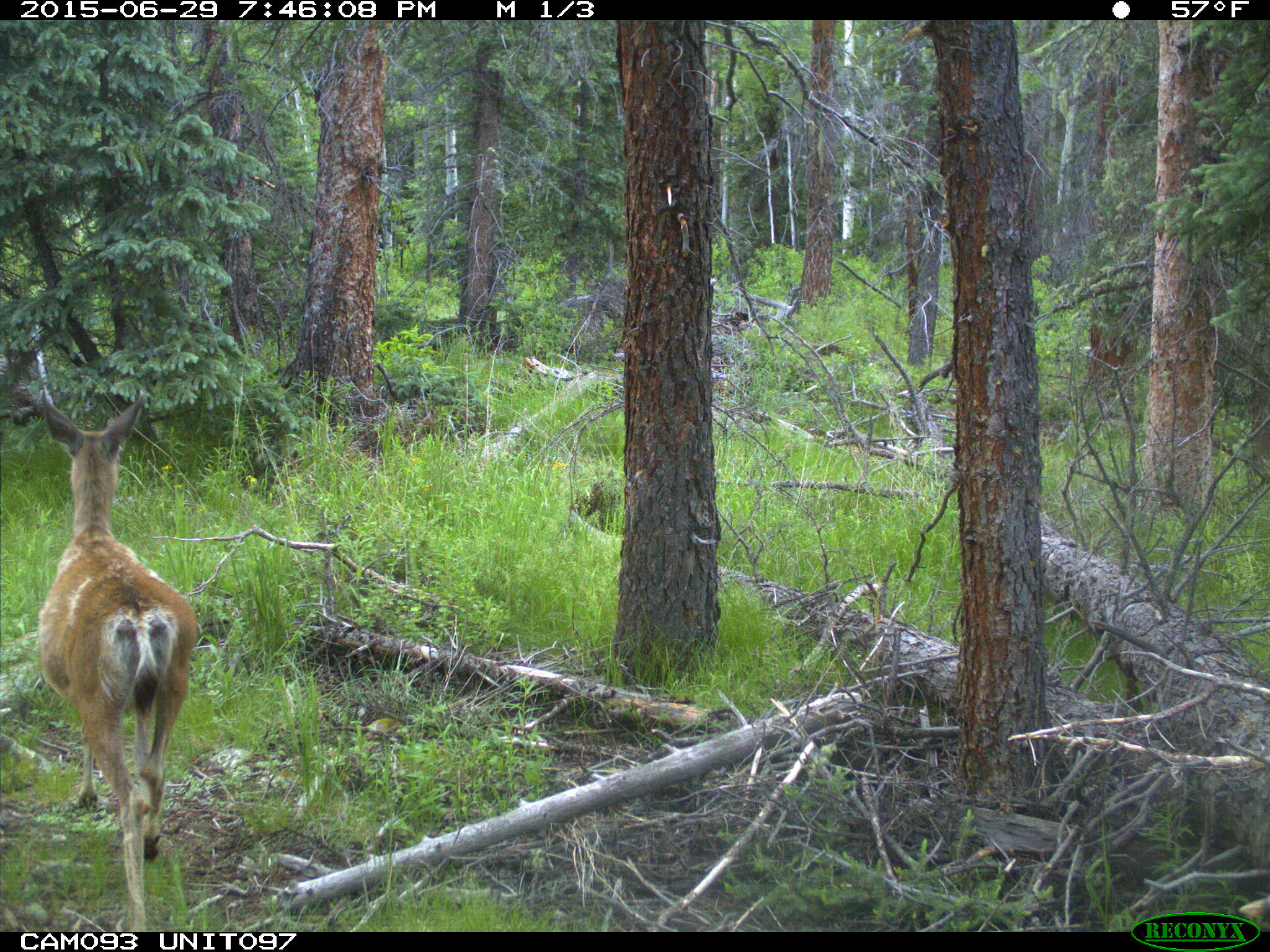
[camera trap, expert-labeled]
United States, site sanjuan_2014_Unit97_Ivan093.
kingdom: Animalia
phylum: Chordata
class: Mammalia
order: Artiodactyla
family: Cervidae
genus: Odocoileus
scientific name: Odocoileus hemionus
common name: mule deer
Odocoileus hemionus (mule deer).